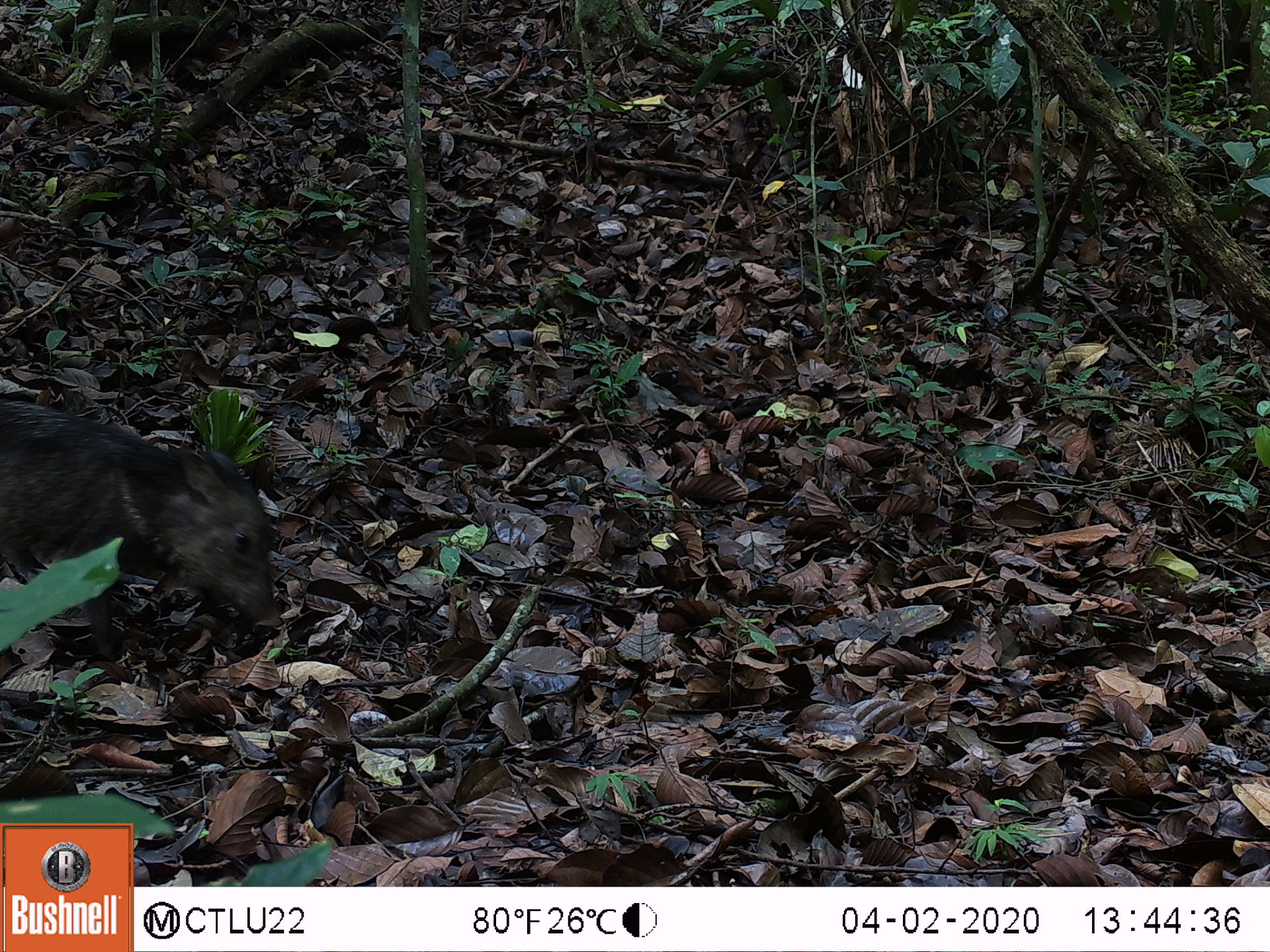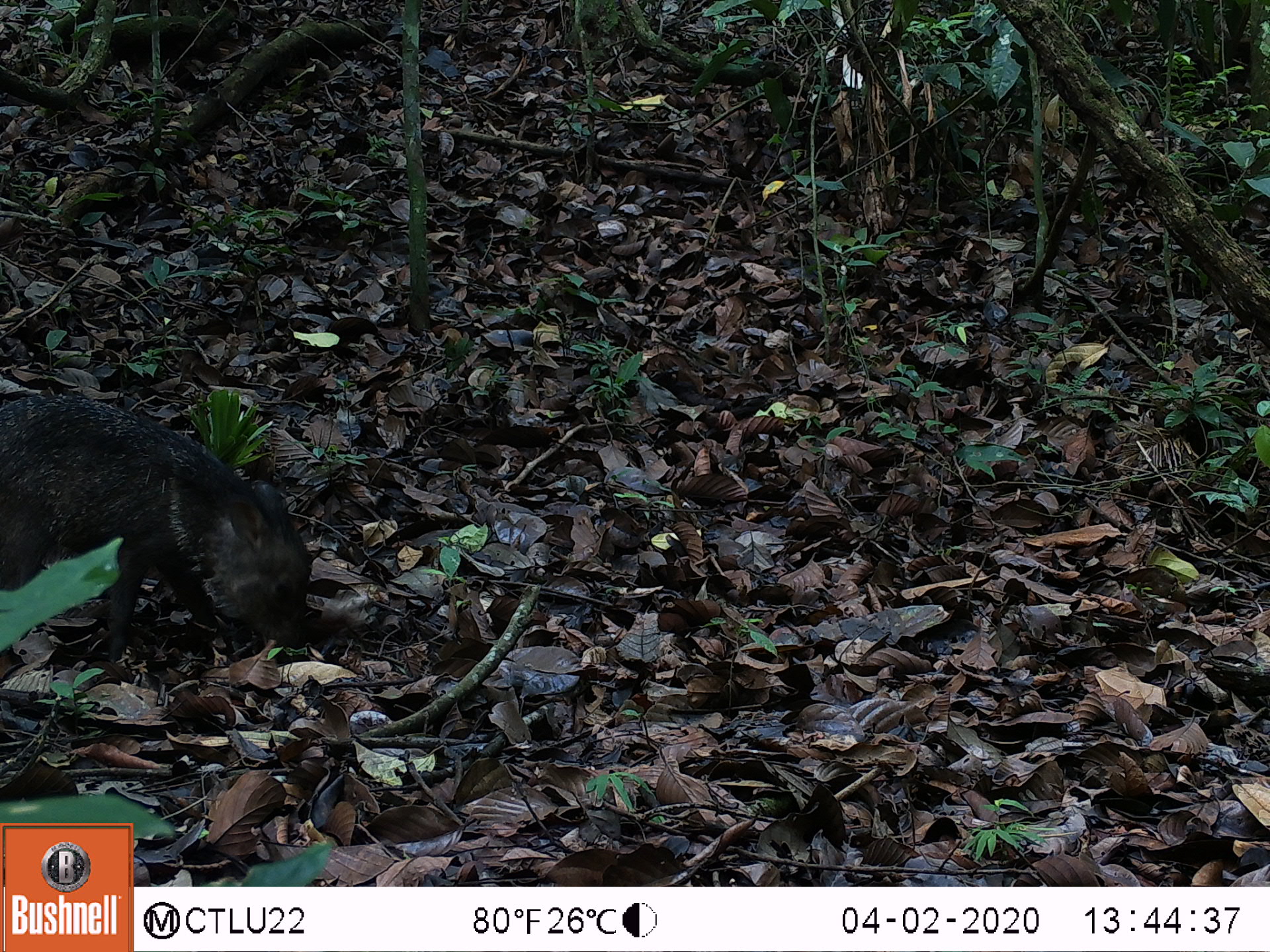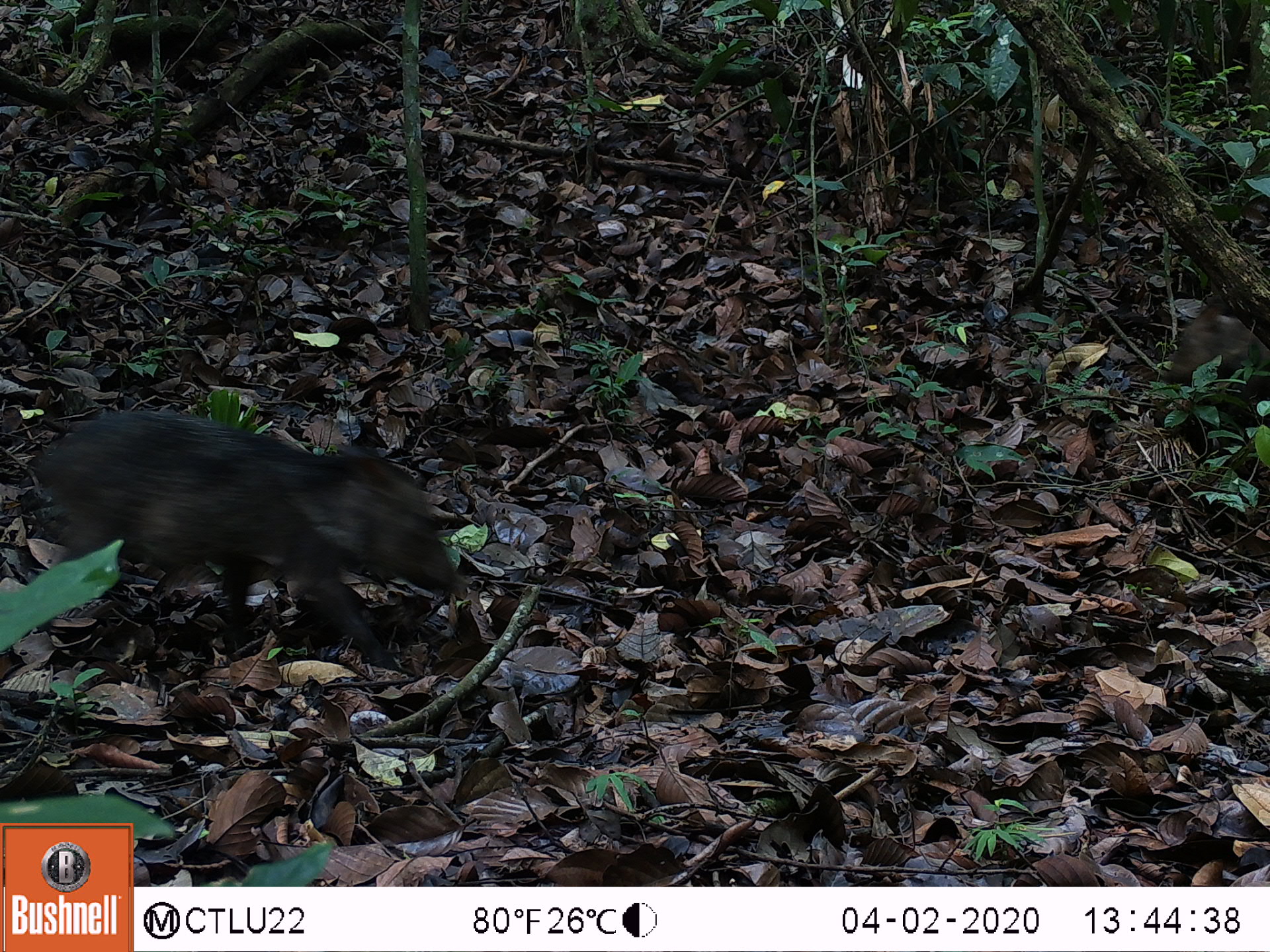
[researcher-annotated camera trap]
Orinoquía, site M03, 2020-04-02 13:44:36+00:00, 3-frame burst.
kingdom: Animalia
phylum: Chordata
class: Mammalia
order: Artiodactyla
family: Tayassuidae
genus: Pecari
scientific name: Pecari tajacu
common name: collared peccary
Collared peccary (Pecari tajacu).